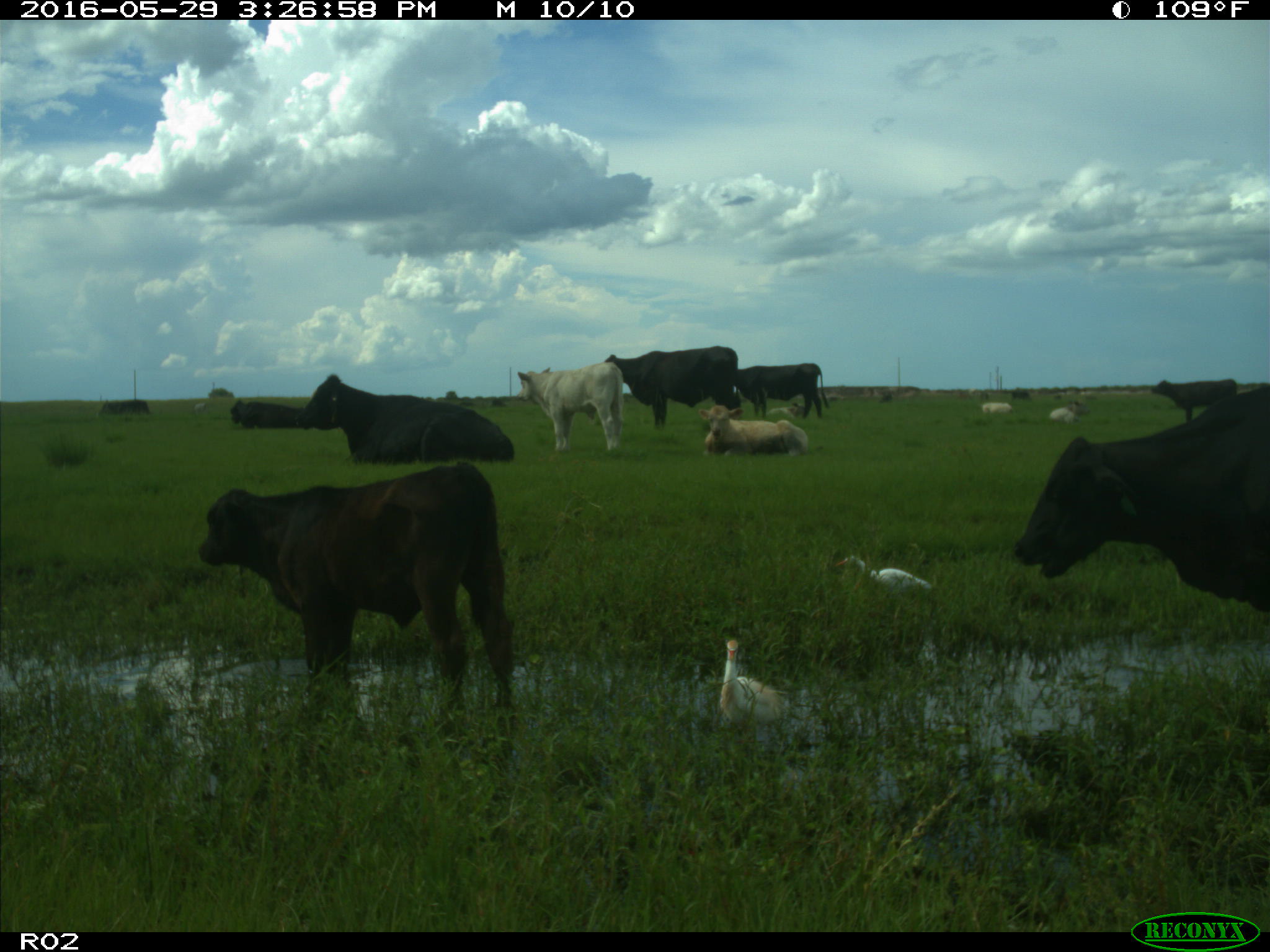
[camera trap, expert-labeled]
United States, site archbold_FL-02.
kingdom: Animalia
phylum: Chordata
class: Mammalia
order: Artiodactyla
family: Bovidae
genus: Bos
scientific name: Bos taurus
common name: domestic cow